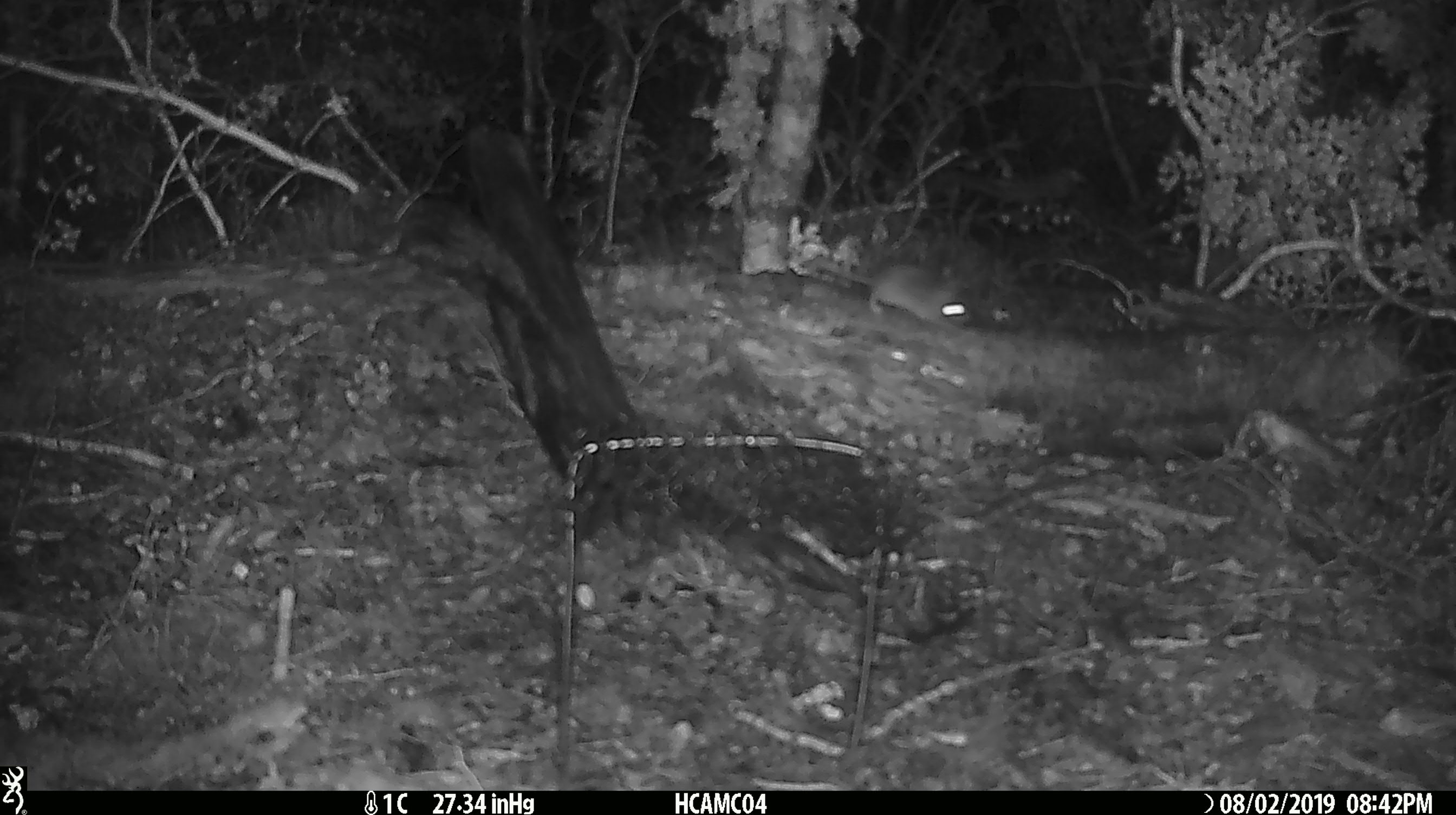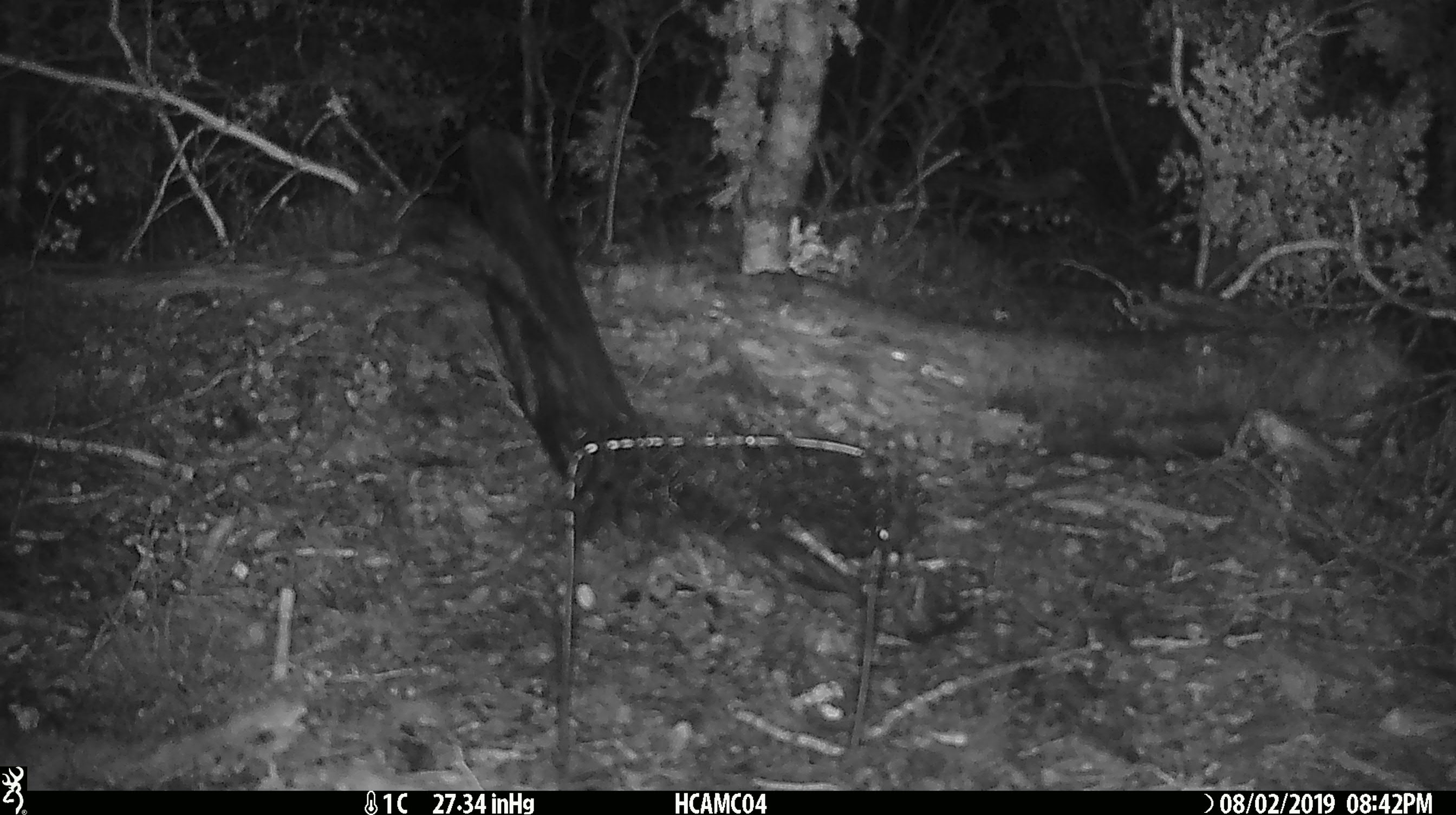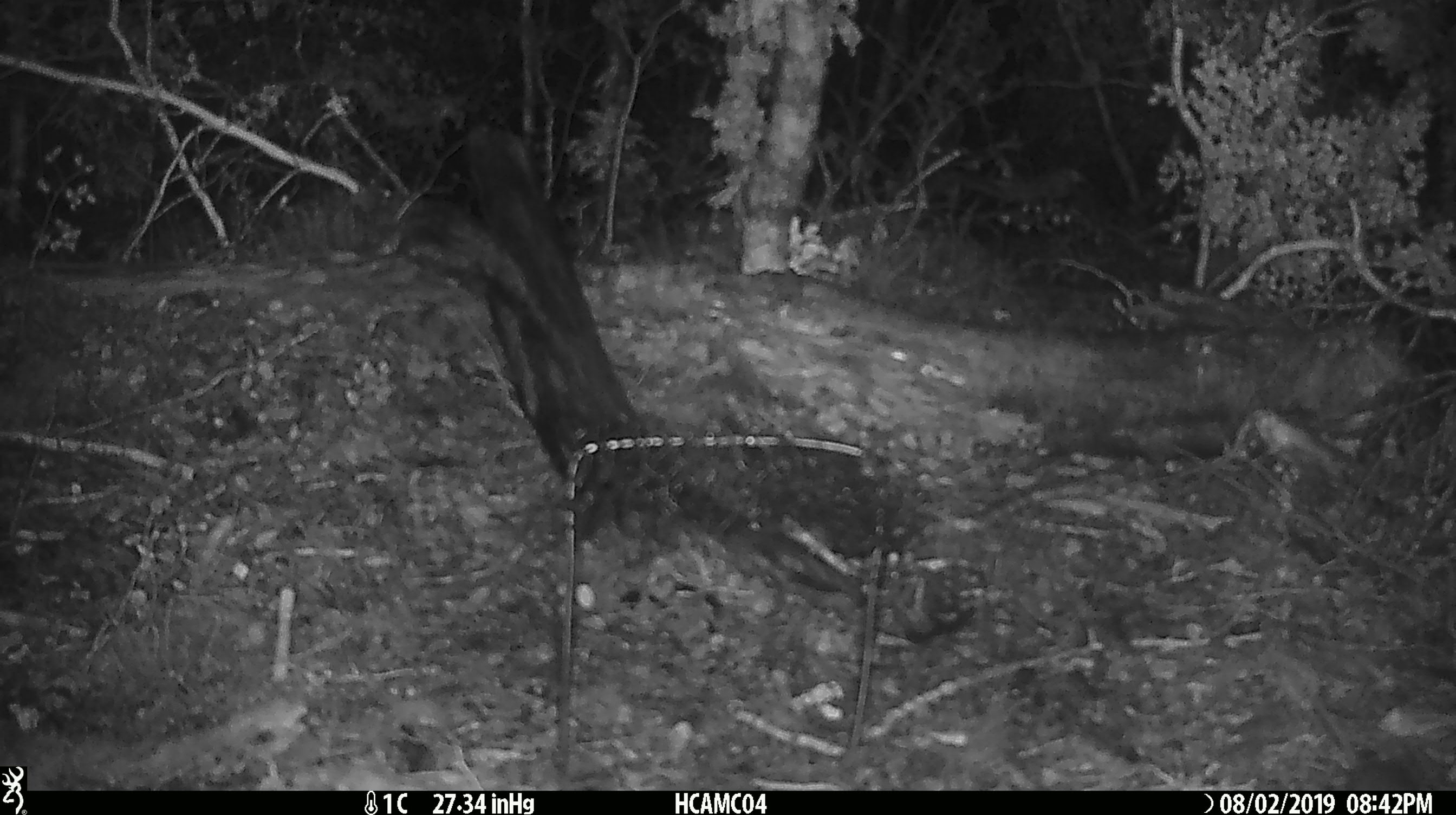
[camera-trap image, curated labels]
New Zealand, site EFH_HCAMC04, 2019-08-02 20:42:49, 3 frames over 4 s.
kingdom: Animalia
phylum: Chordata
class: Mammalia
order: Rodentia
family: Muridae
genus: Mus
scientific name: Mus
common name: mouse